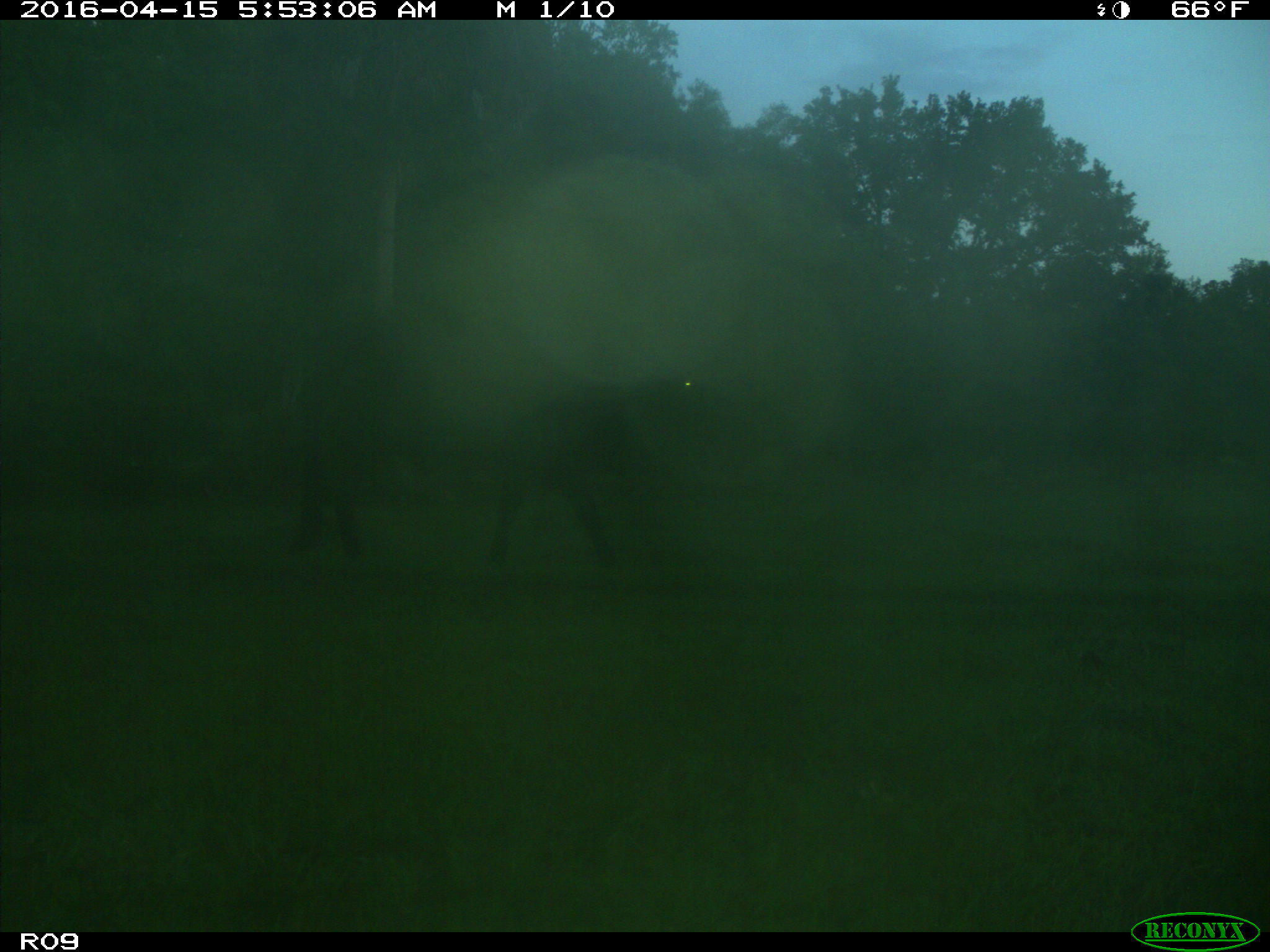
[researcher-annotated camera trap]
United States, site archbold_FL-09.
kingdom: Animalia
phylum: Chordata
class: Mammalia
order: Artiodactyla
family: Bovidae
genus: Bos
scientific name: Bos taurus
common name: domestic cow